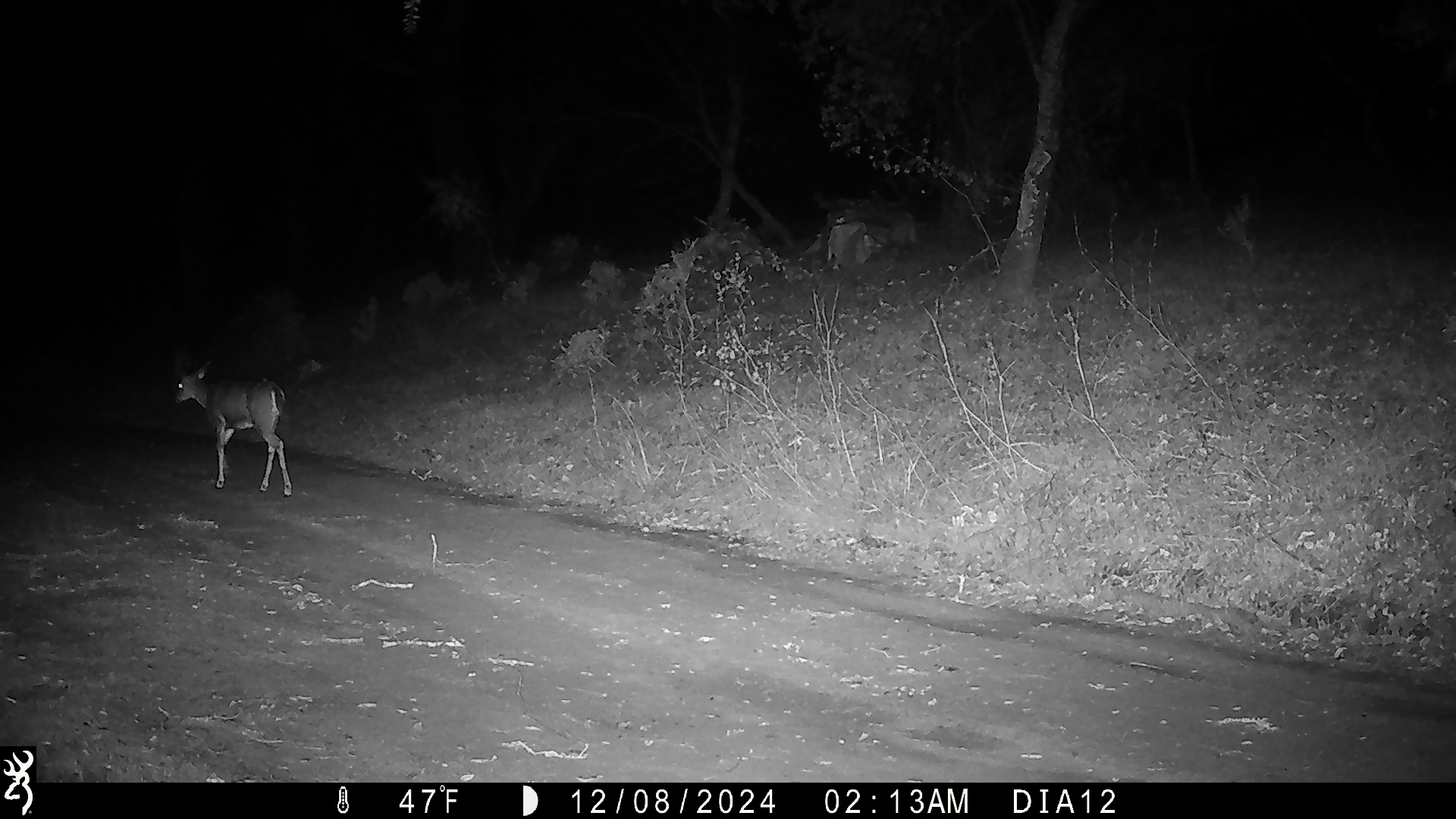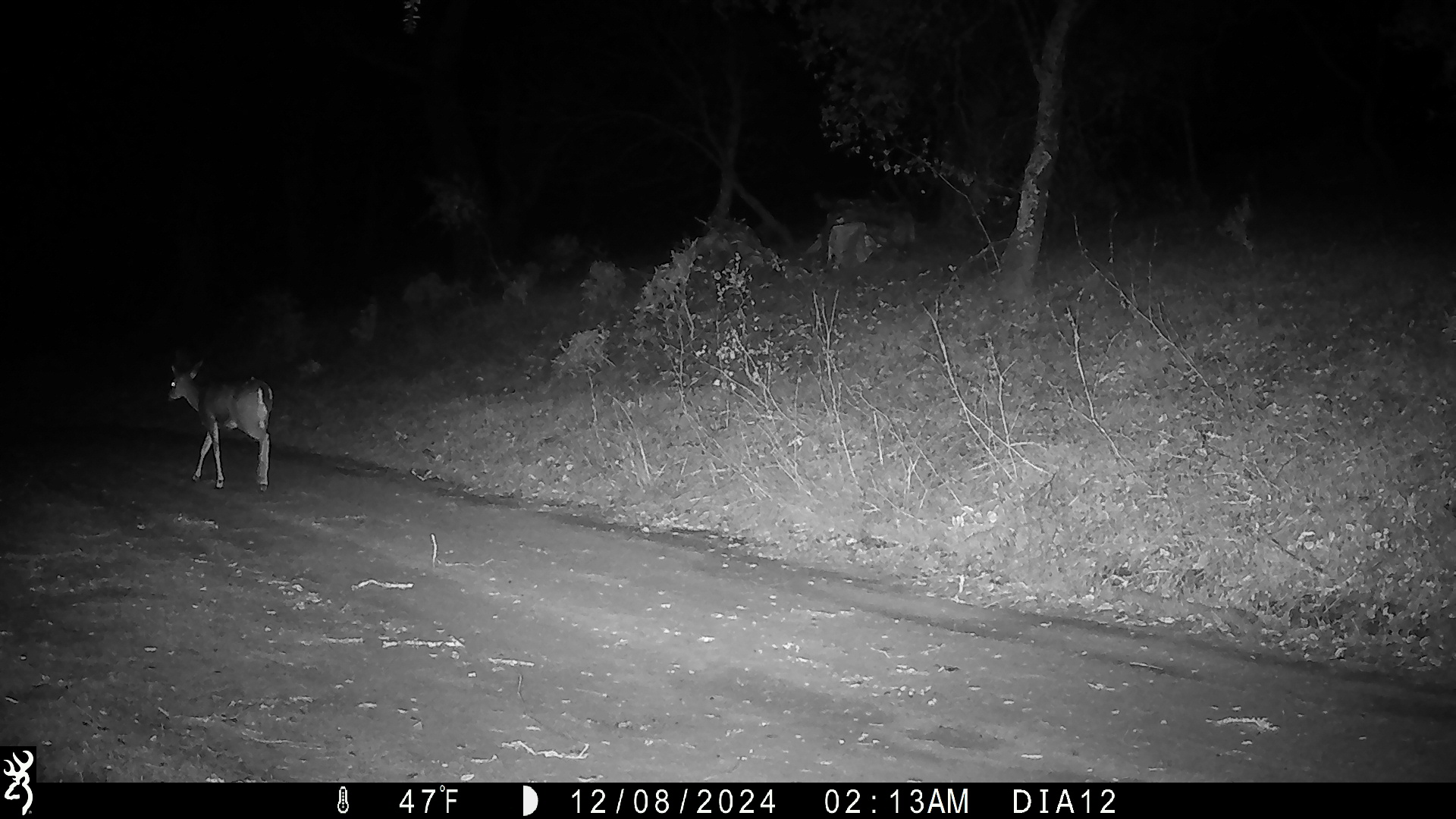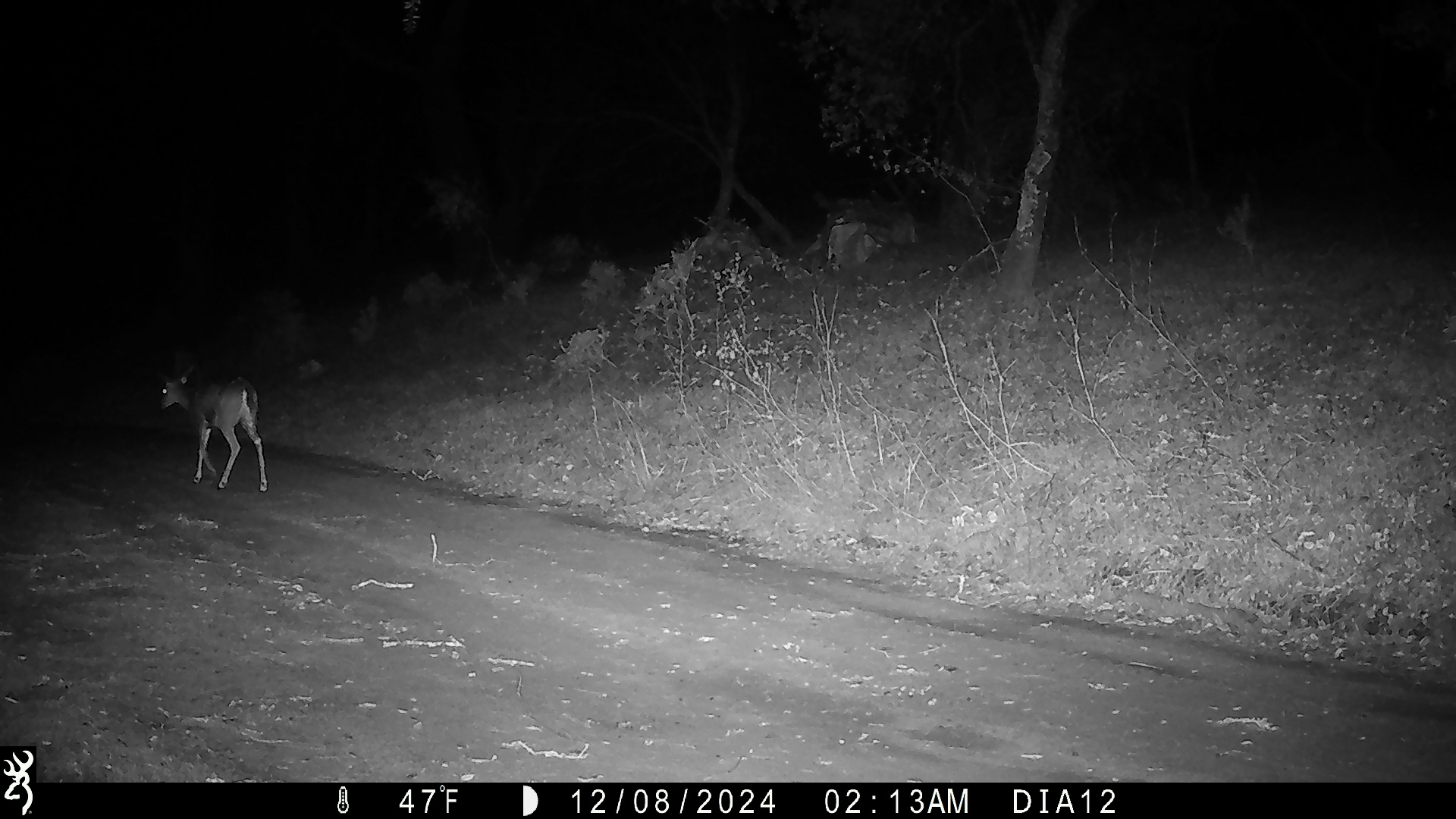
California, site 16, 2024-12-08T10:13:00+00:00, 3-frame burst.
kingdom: Animalia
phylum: Chordata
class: Mammalia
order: Artiodactyla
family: Cervidae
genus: Odocoileus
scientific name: Odocoileus hemionus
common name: mule deer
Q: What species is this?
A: Mule deer (Odocoileus hemionus).